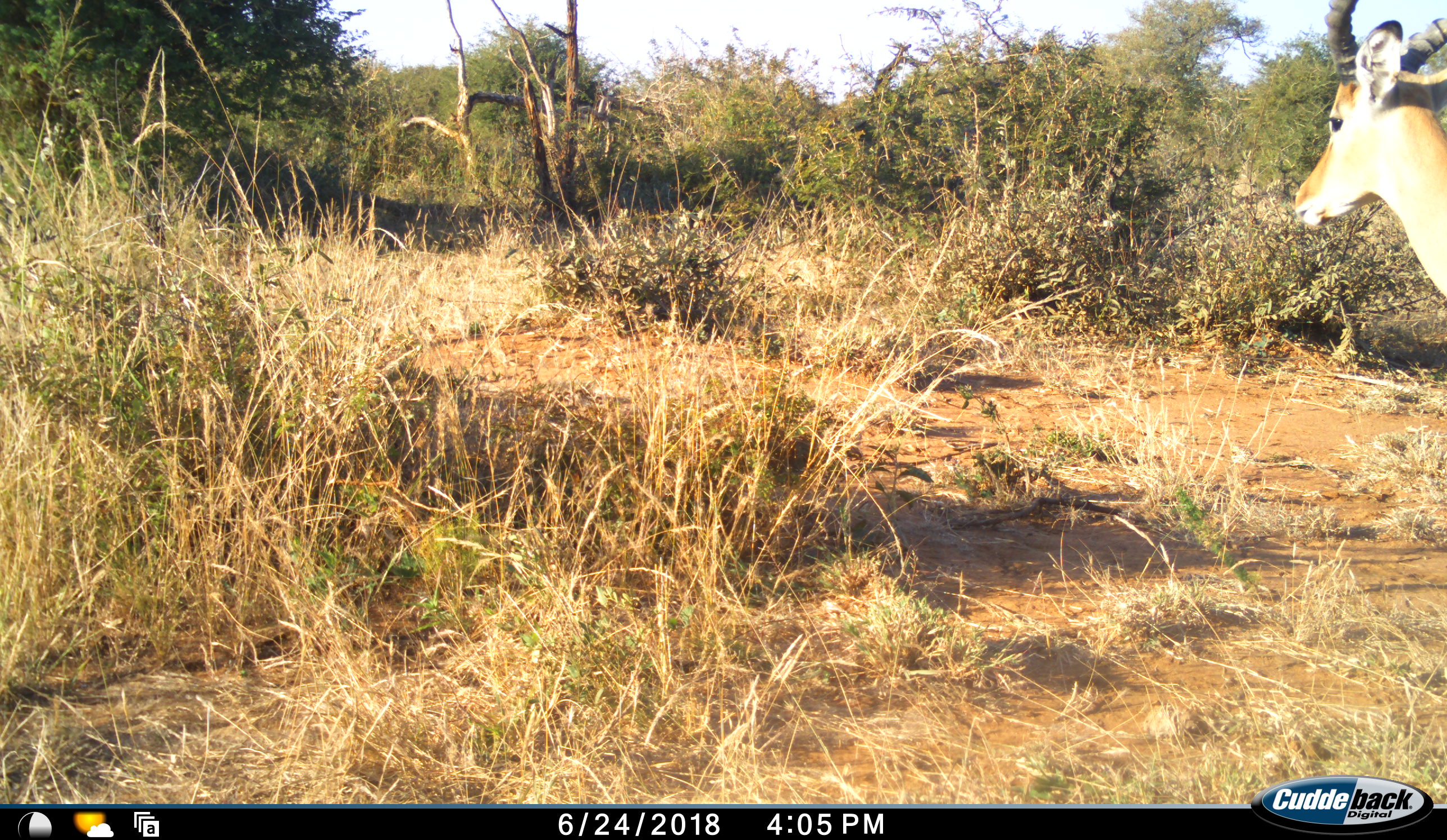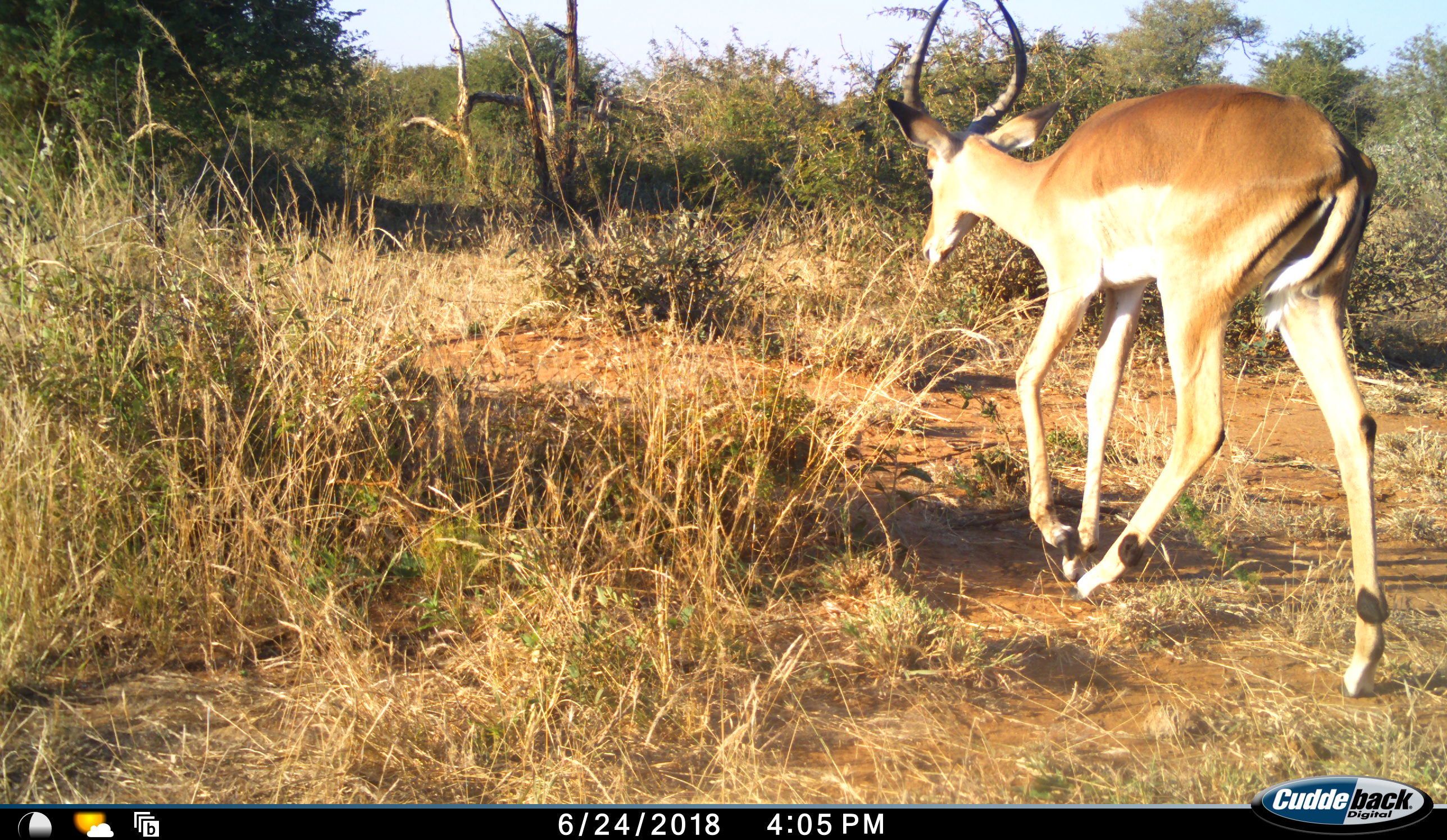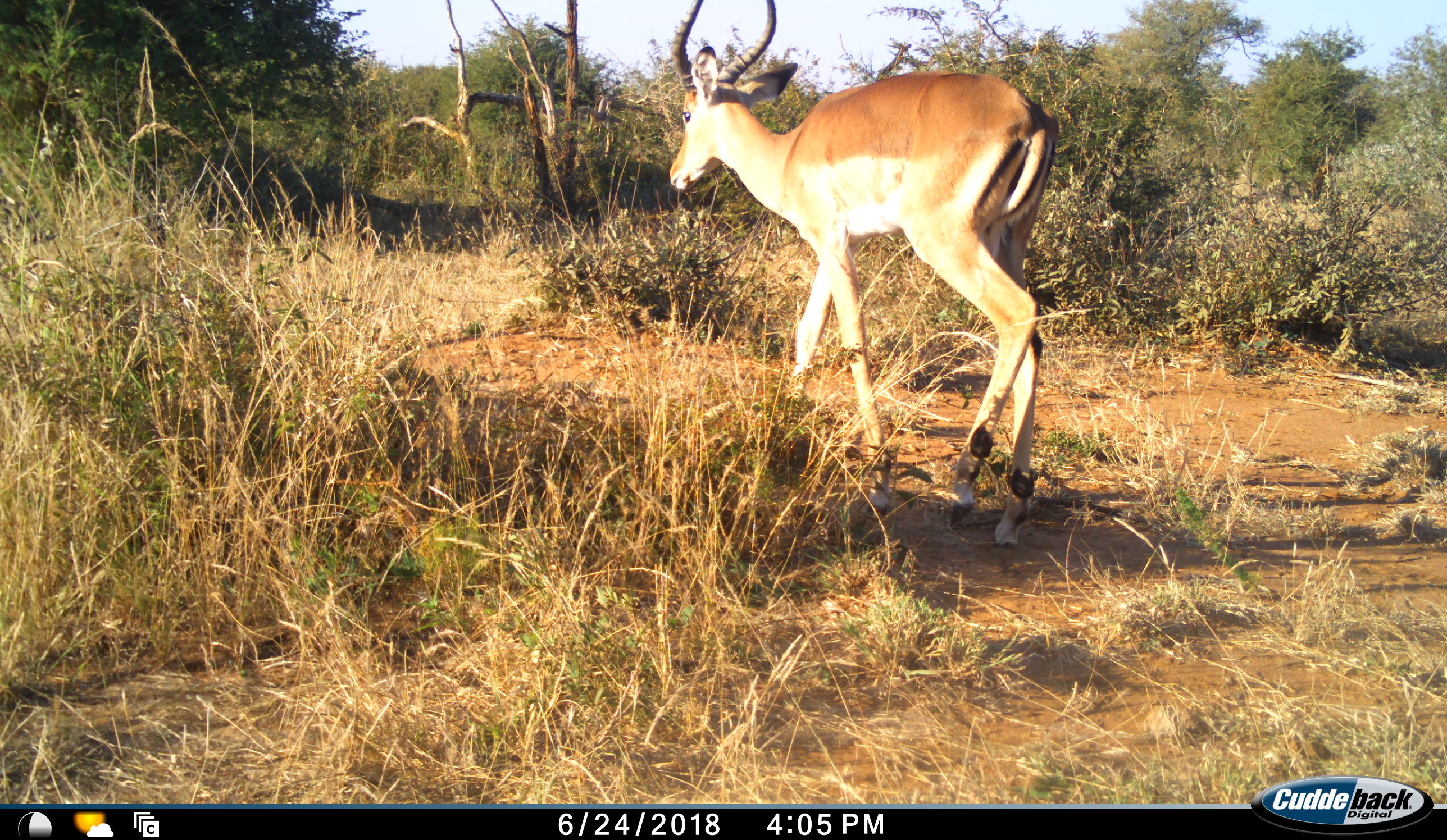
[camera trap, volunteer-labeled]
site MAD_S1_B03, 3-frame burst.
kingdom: Animalia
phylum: Chordata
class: Mammalia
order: Artiodactyla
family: Bovidae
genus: Aepyceros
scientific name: Aepyceros melampus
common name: impala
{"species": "impala (Aepyceros melampus)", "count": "1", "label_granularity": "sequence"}